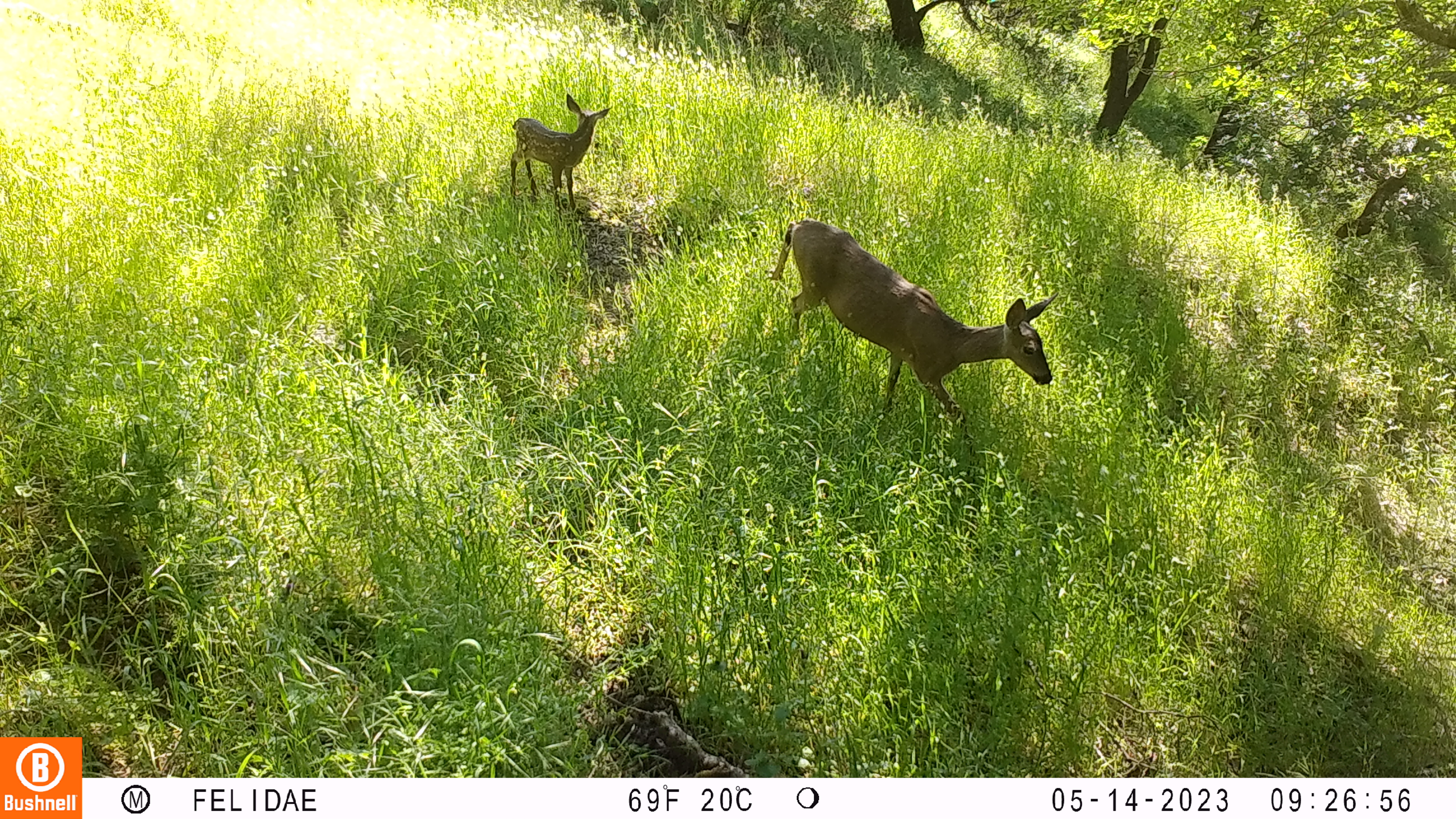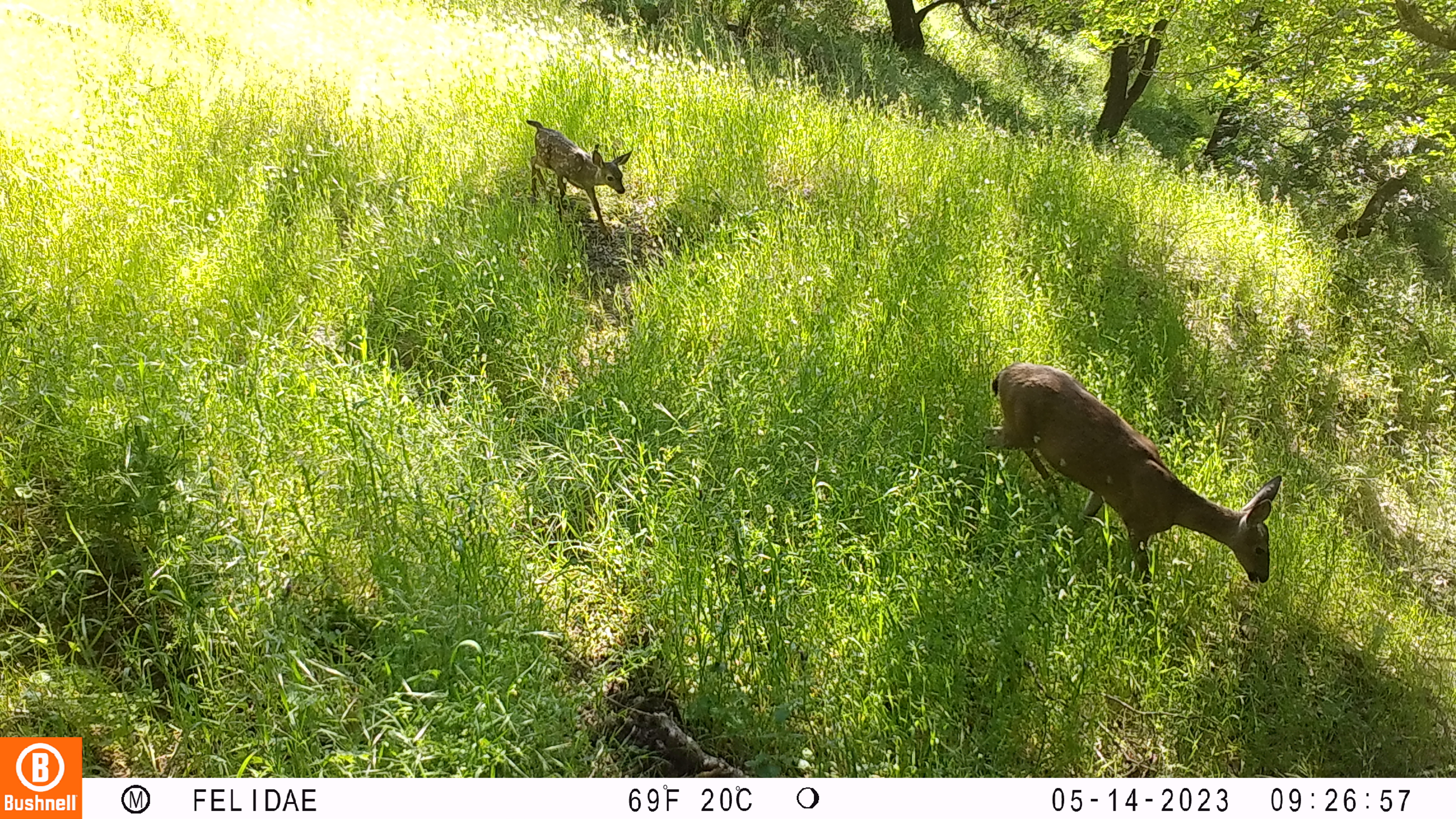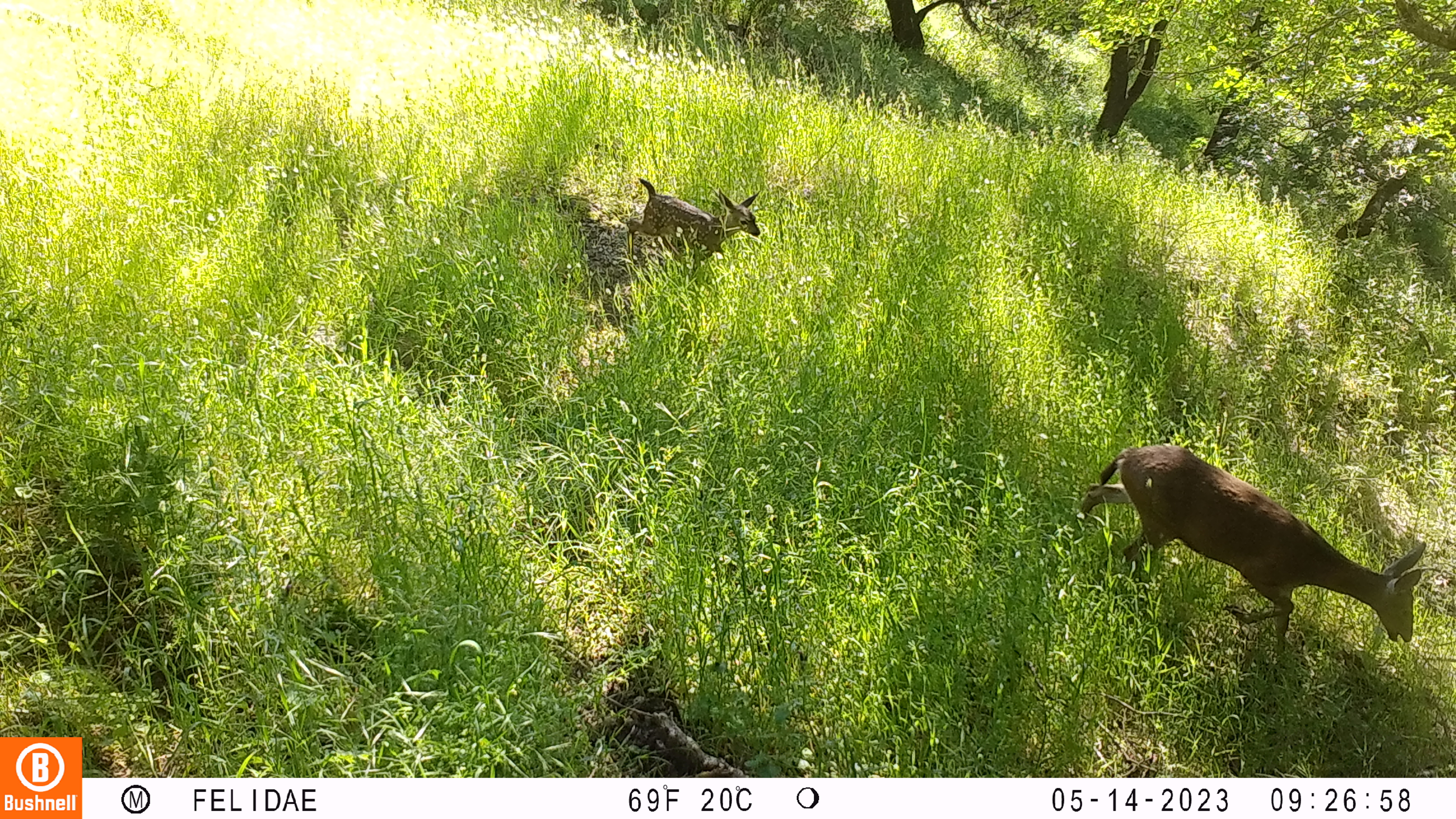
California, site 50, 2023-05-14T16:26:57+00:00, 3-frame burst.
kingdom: Animalia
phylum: Chordata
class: Mammalia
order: Artiodactyla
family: Cervidae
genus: Odocoileus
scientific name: Odocoileus hemionus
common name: mule deer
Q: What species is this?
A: Mule deer (Odocoileus hemionus).